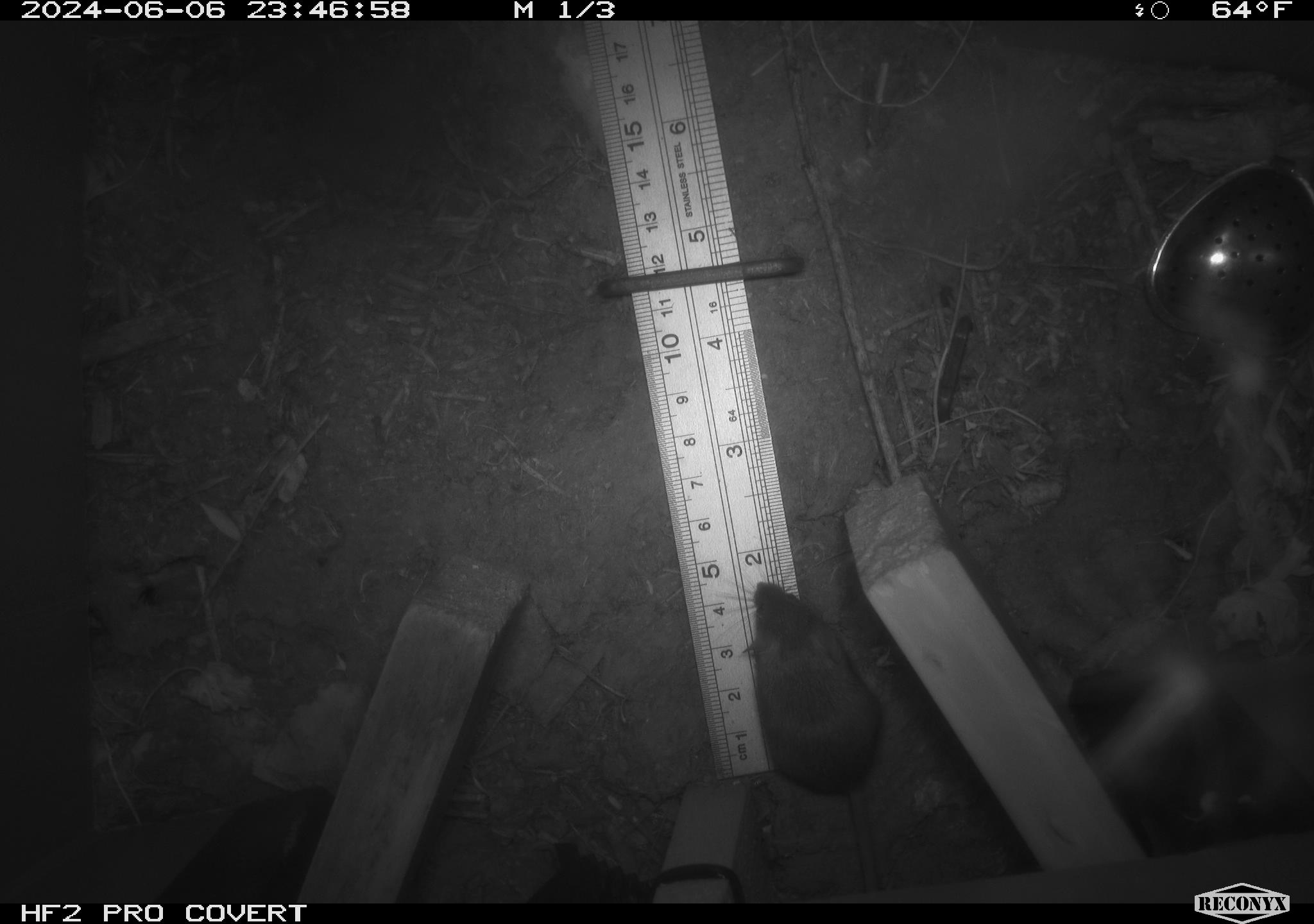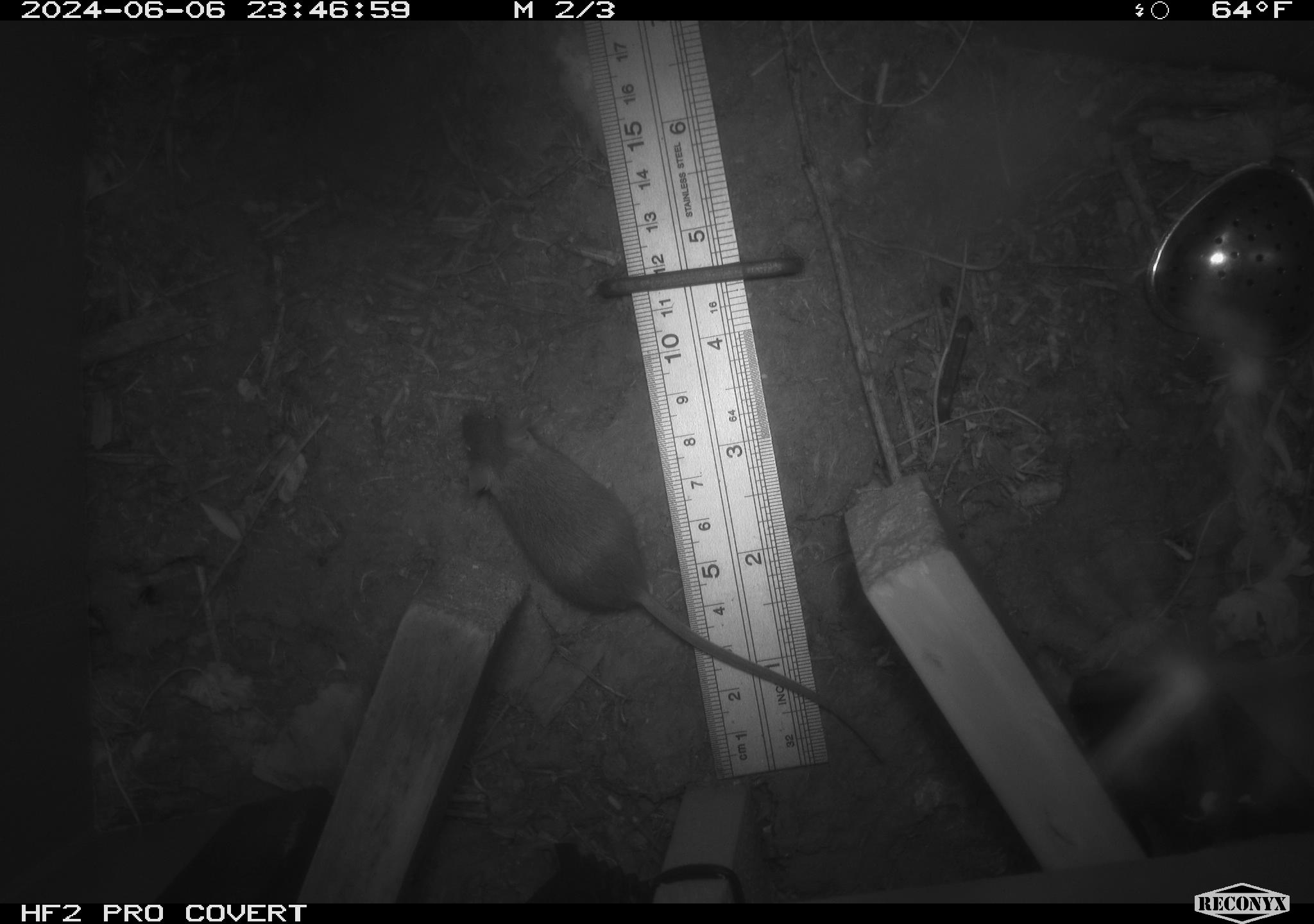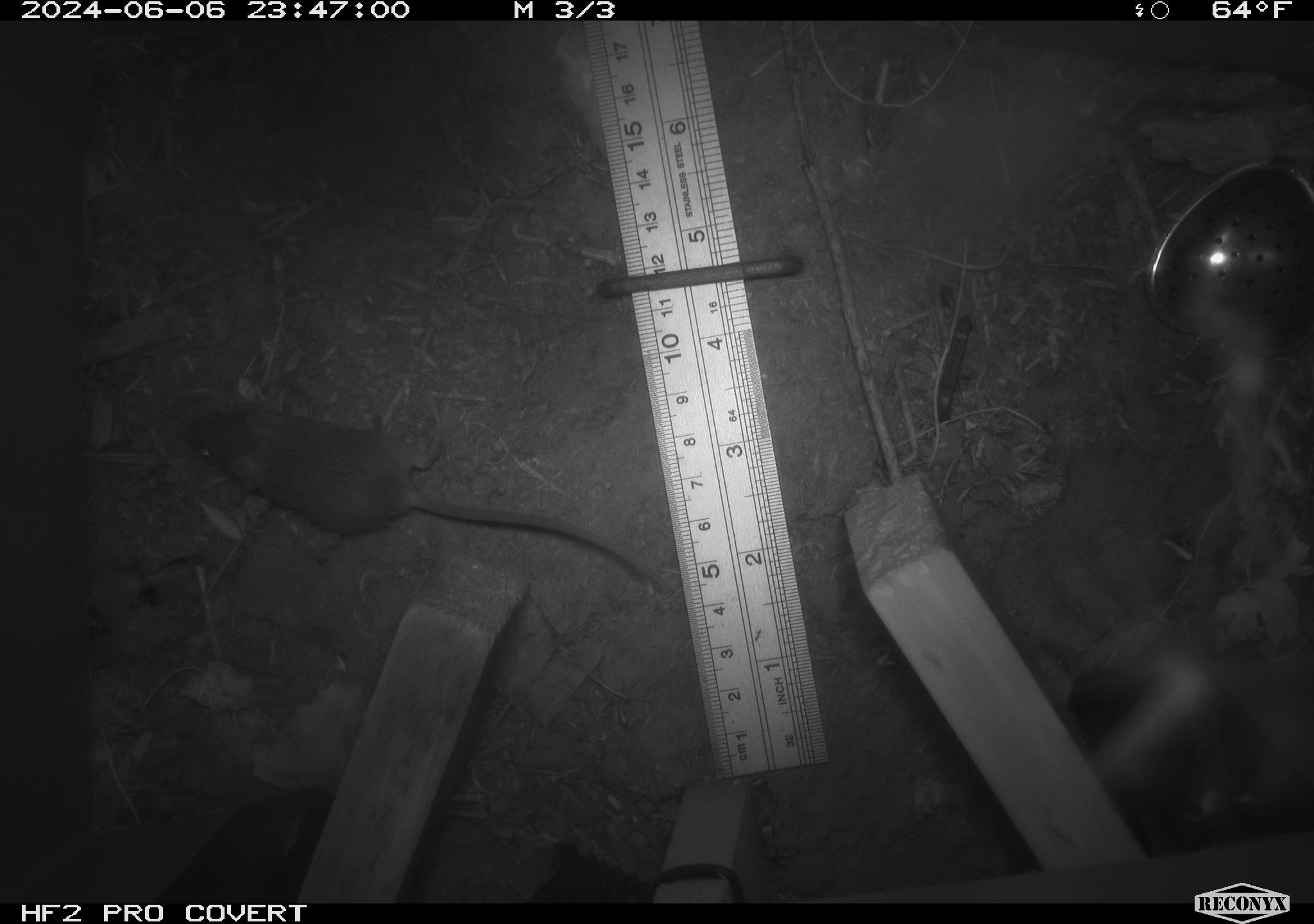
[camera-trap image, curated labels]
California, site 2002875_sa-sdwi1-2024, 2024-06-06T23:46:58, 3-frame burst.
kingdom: Animalia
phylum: Chordata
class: Mammalia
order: Rodentia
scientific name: Rodentia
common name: mouse species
Mouse species (Rodentia).